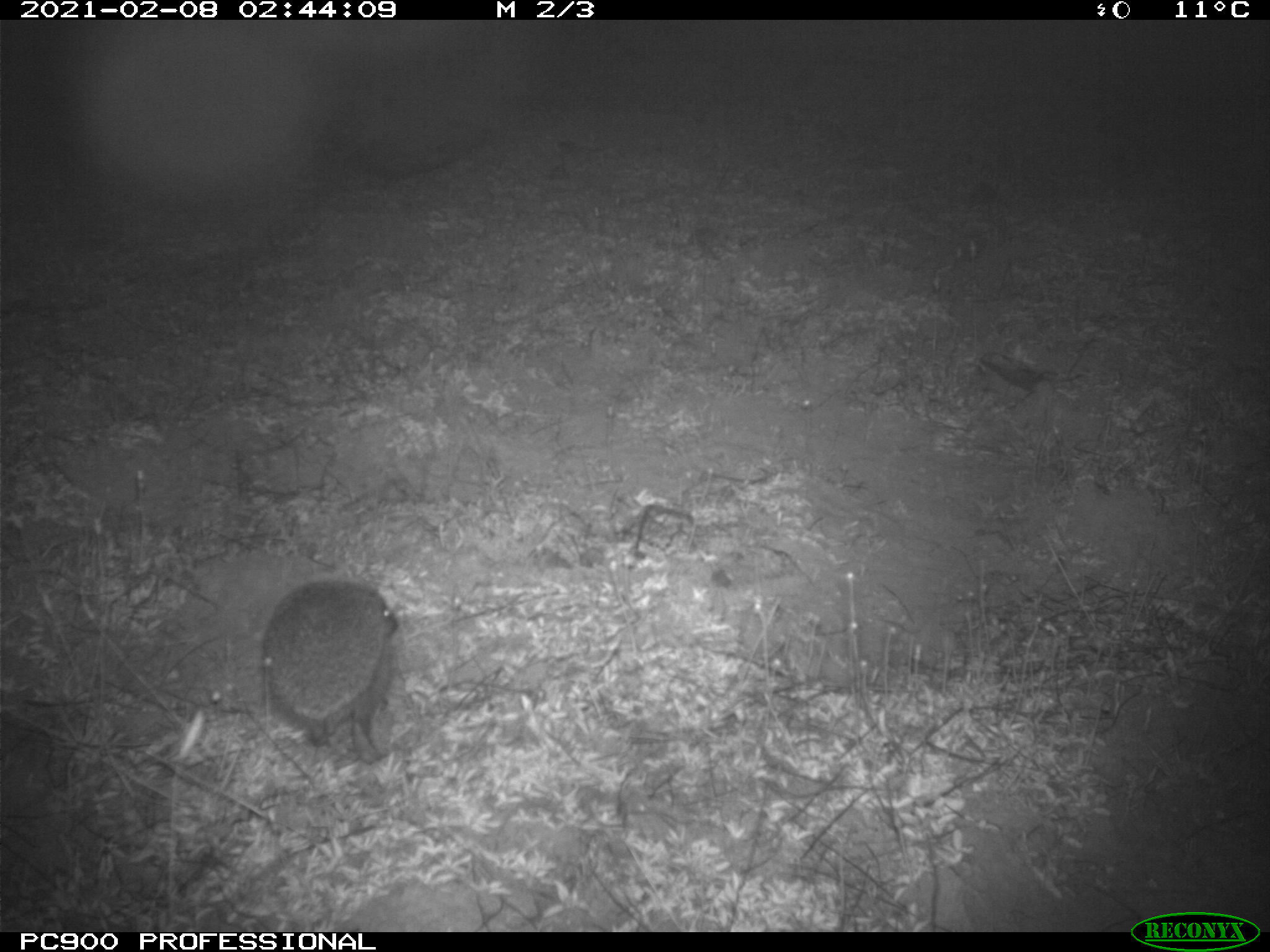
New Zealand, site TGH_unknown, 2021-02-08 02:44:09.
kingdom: Animalia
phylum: Chordata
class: Mammalia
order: Eulipotyphla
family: Erinaceidae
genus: Erinaceus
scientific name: Erinaceus europaeus europaeus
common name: european hedgehog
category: hedgehog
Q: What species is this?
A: Hedgehog (european hedgehog) (Erinaceus europaeus europaeus).